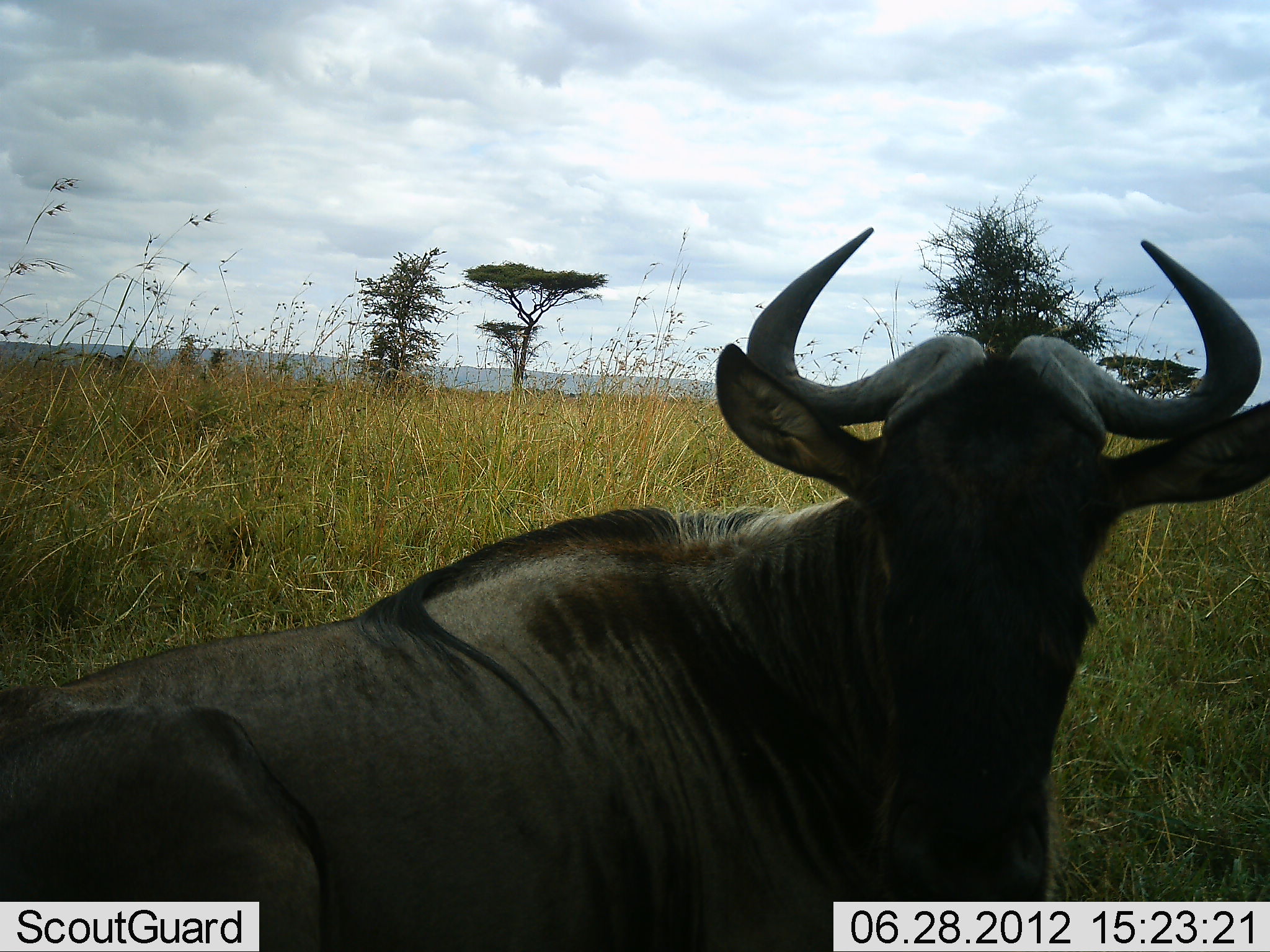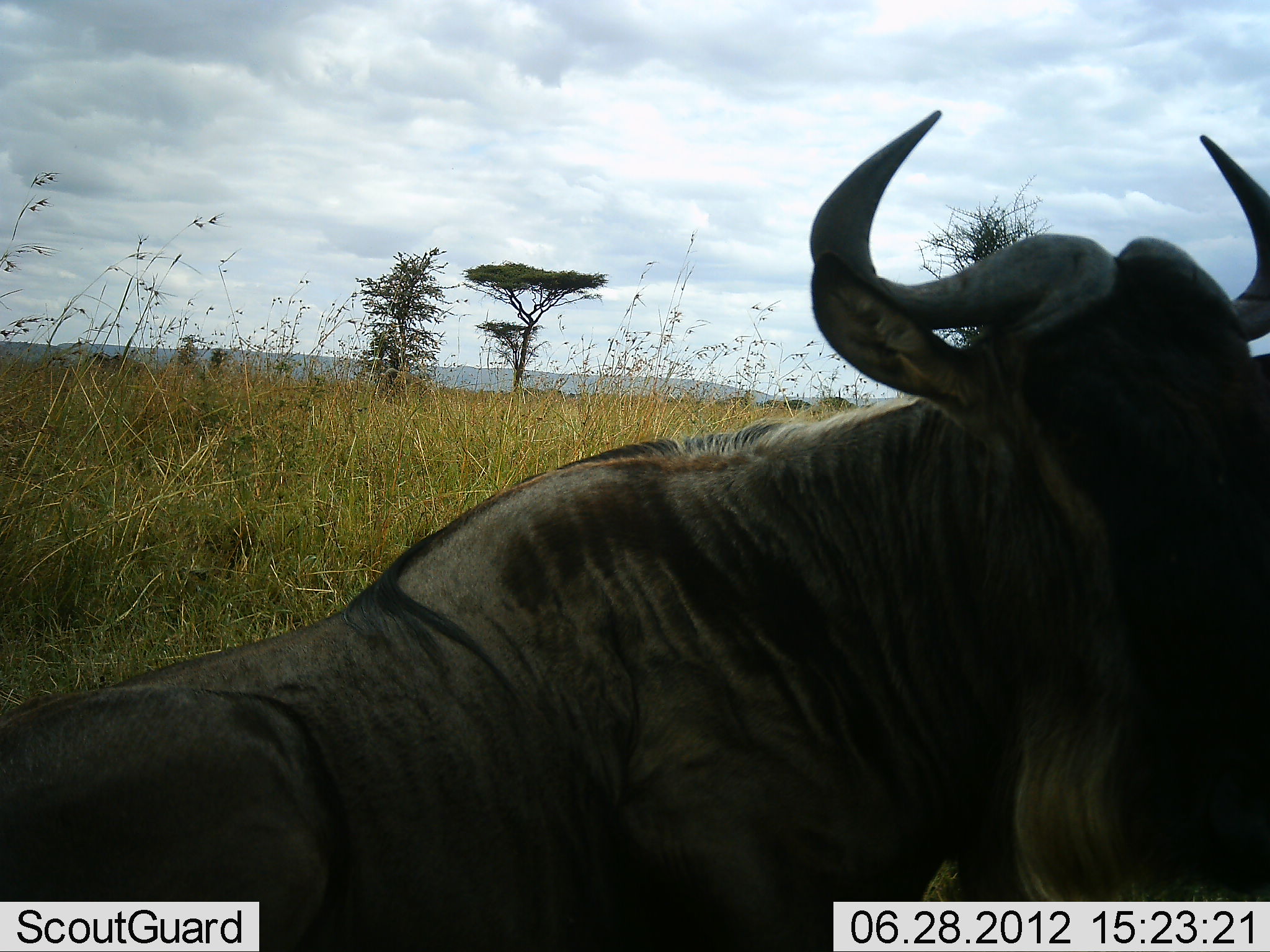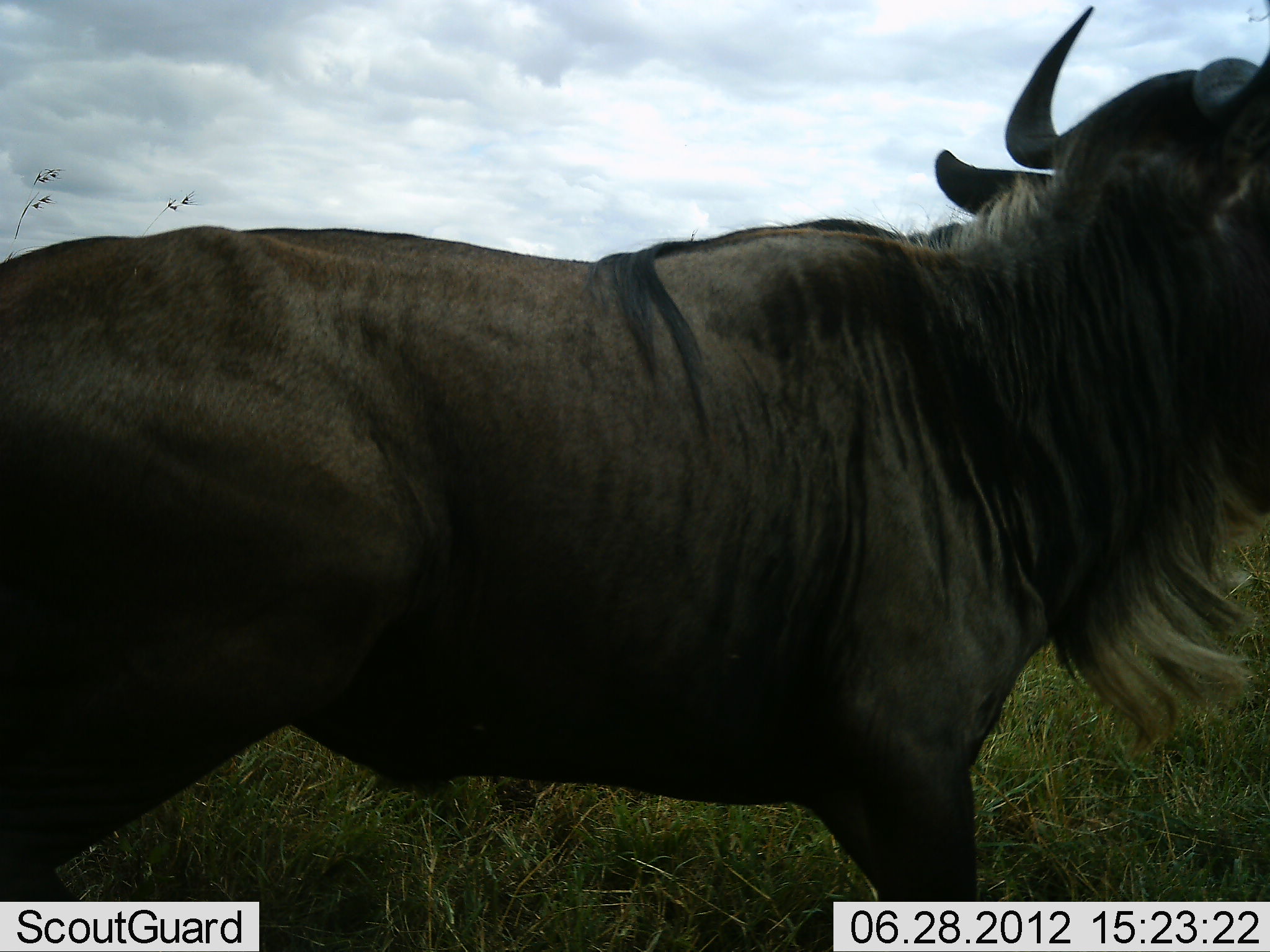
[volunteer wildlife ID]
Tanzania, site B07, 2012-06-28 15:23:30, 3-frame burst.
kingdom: Animalia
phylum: Chordata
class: Mammalia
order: Artiodactyla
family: Bovidae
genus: Connochaetes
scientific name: Connochaetes taurinus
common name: blue wildebeest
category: wildebeest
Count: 1.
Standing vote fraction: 30%.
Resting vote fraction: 50%.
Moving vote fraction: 30%.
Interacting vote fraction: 0%.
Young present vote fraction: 0%.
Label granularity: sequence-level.